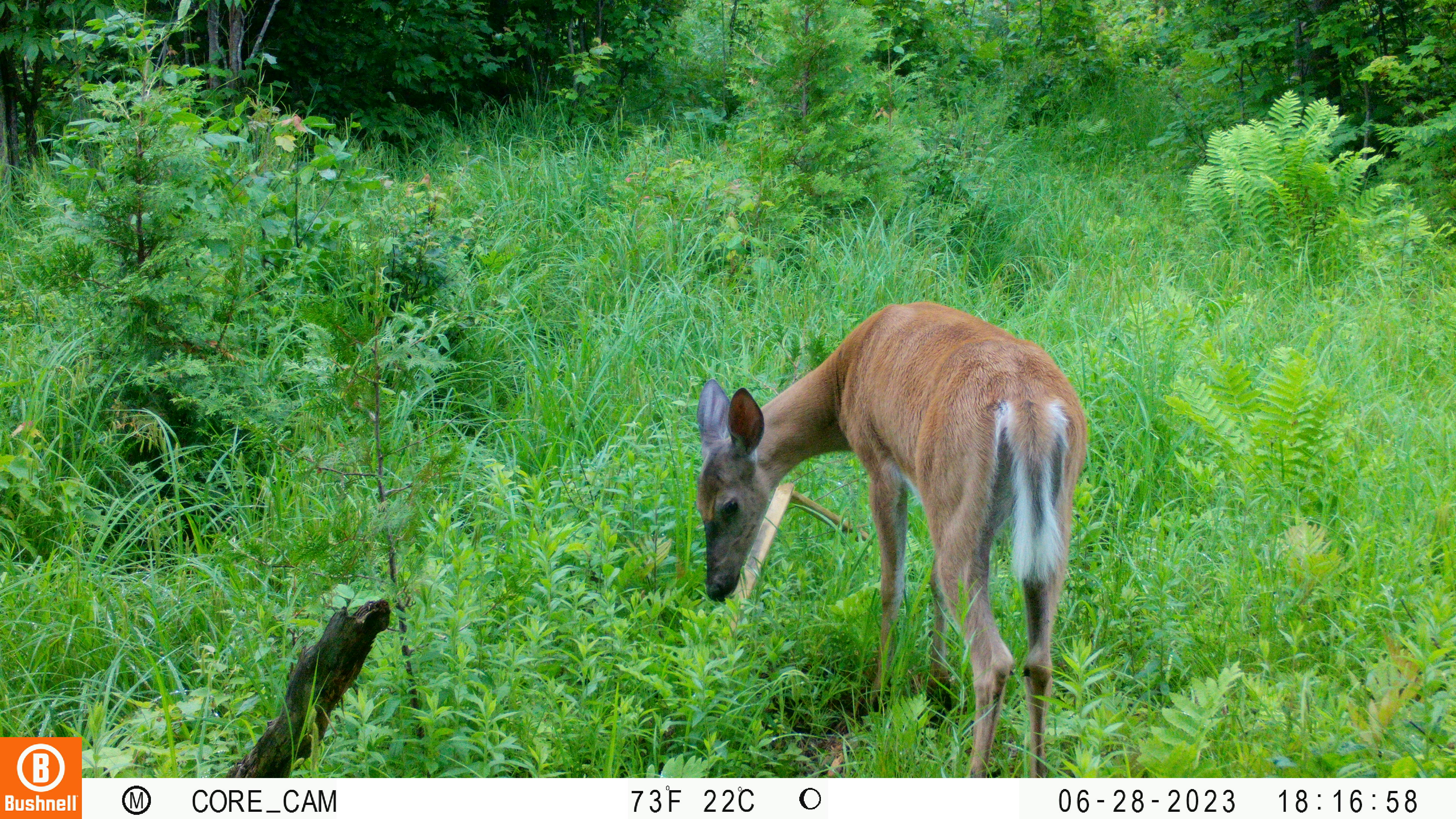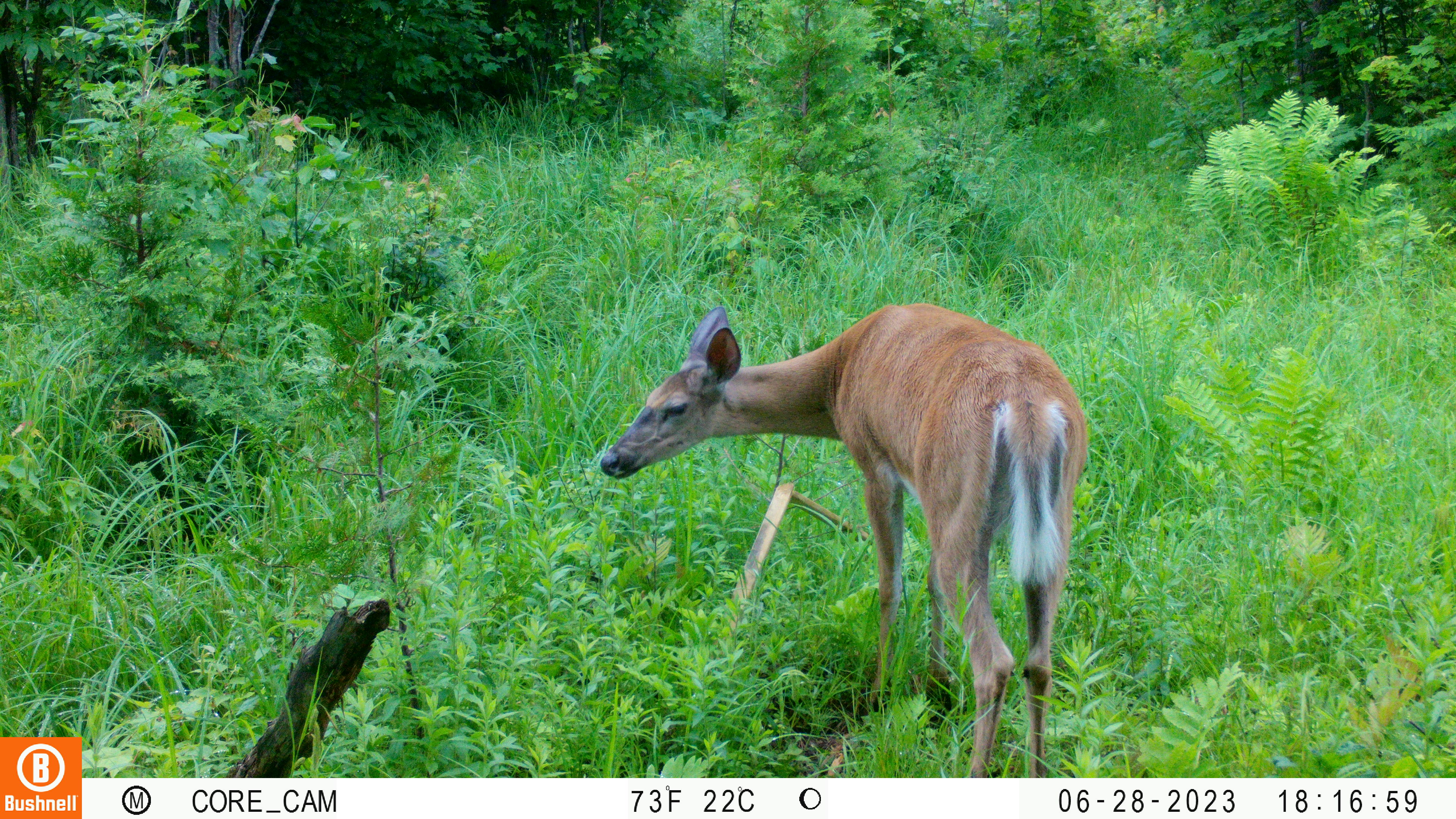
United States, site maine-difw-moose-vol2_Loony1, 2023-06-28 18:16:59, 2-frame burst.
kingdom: Animalia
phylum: Chordata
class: Mammalia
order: Artiodactyla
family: Cervidae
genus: Odocoileus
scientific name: Odocoileus virginianus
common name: white-tailed deer